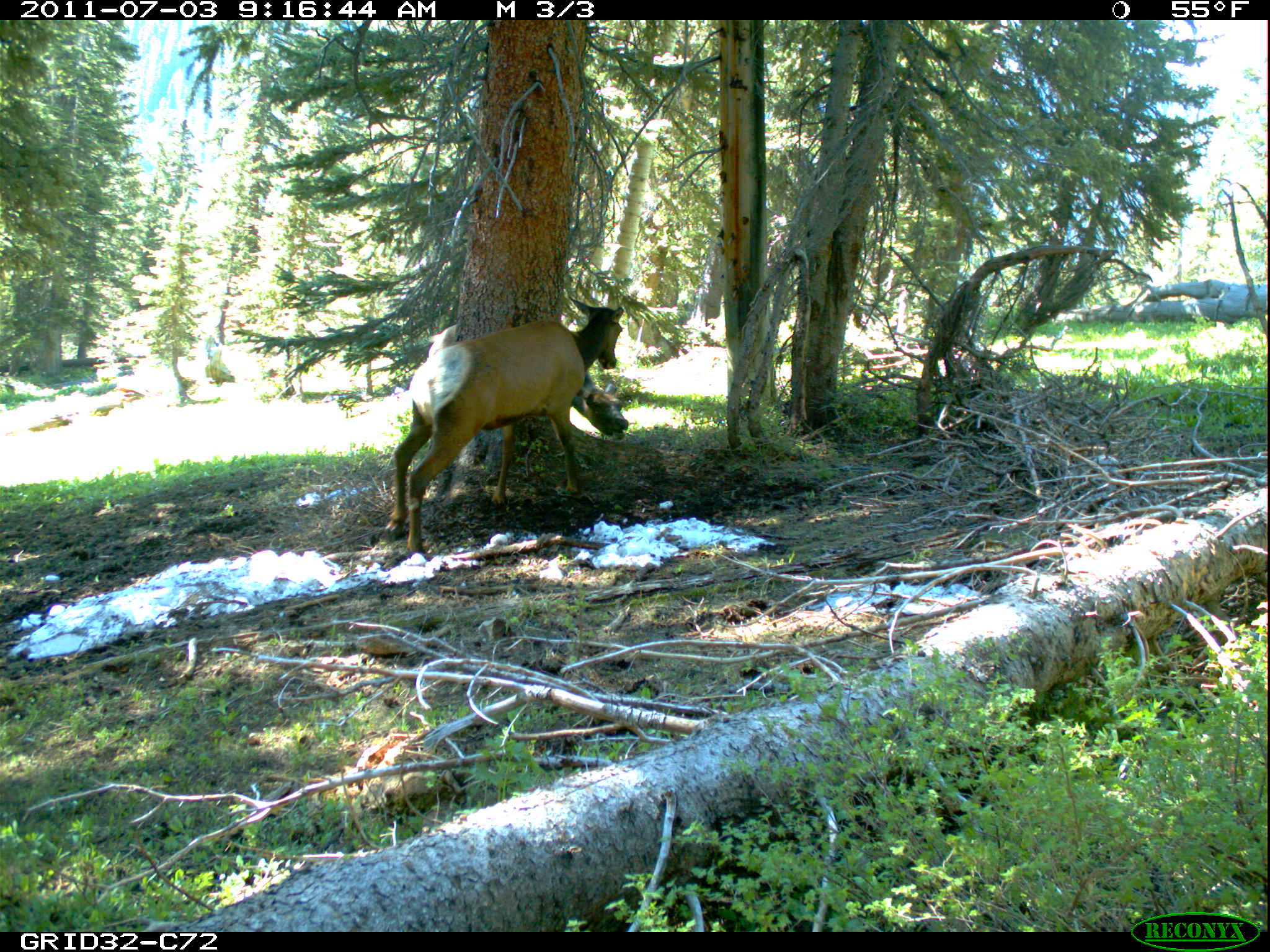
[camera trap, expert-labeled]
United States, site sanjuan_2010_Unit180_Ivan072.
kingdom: Animalia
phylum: Chordata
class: Mammalia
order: Artiodactyla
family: Cervidae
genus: Cervus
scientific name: Cervus elaphus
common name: red deer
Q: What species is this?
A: Cervus elaphus (red deer).